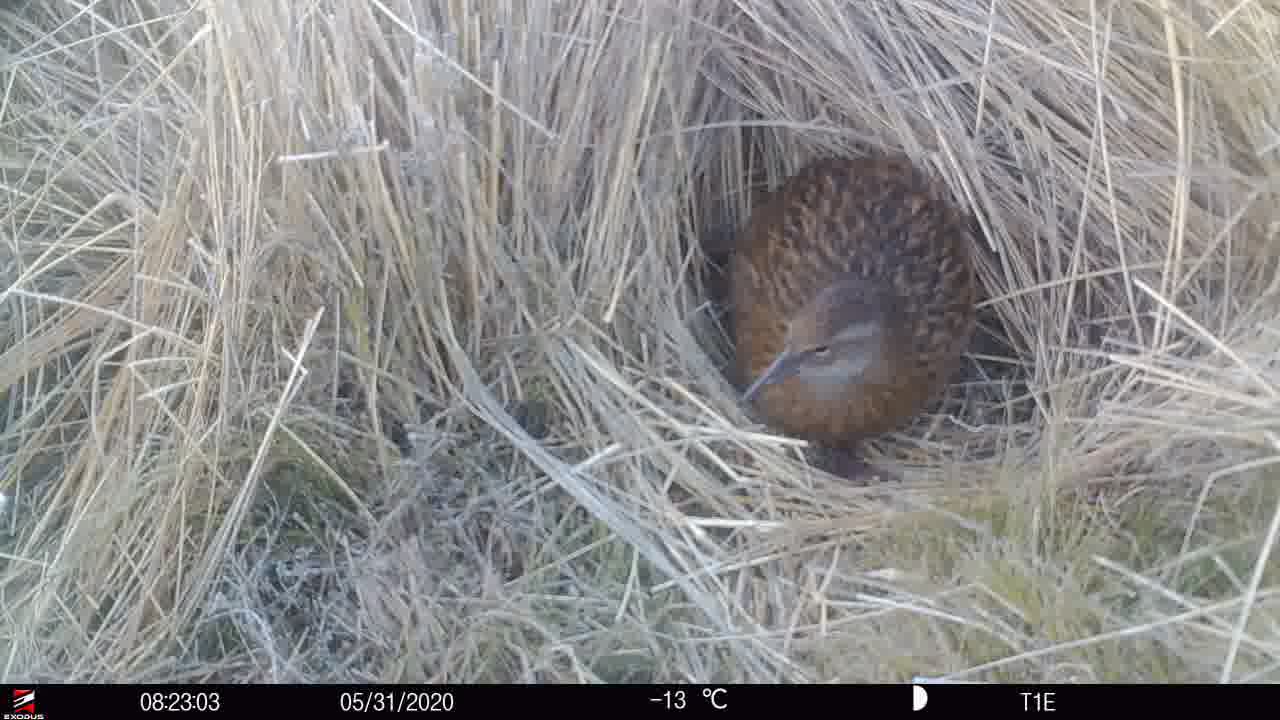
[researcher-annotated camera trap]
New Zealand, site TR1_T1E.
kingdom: Animalia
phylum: Chordata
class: Aves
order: Gruiformes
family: Rallidae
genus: Gallirallus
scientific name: Gallirallus australis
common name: weka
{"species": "weka (Gallirallus australis)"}